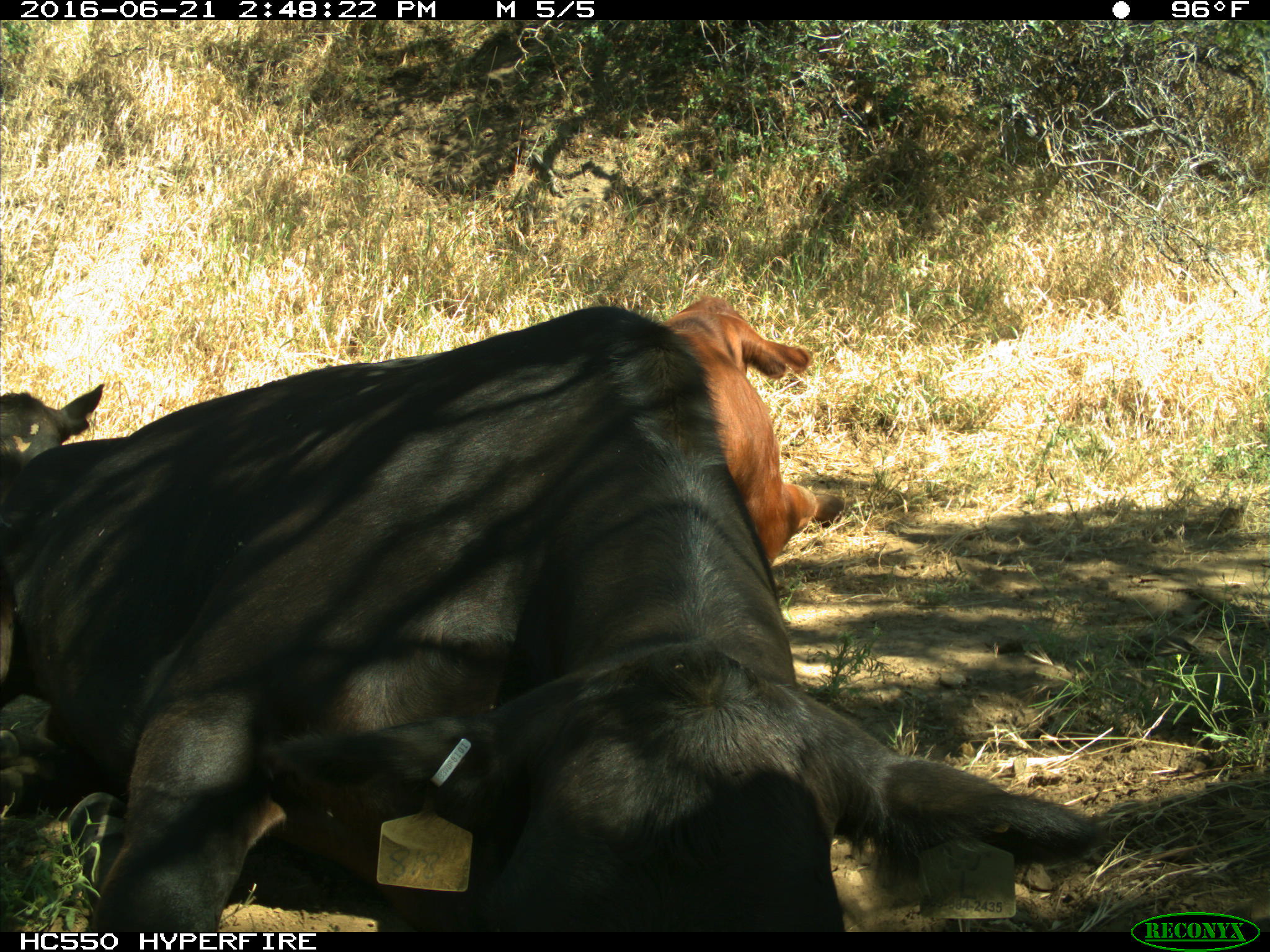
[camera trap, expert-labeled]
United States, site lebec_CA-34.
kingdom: Animalia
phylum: Chordata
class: Mammalia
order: Artiodactyla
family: Bovidae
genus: Bos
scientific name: Bos taurus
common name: domestic cow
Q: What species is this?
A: Bos taurus (domestic cow).